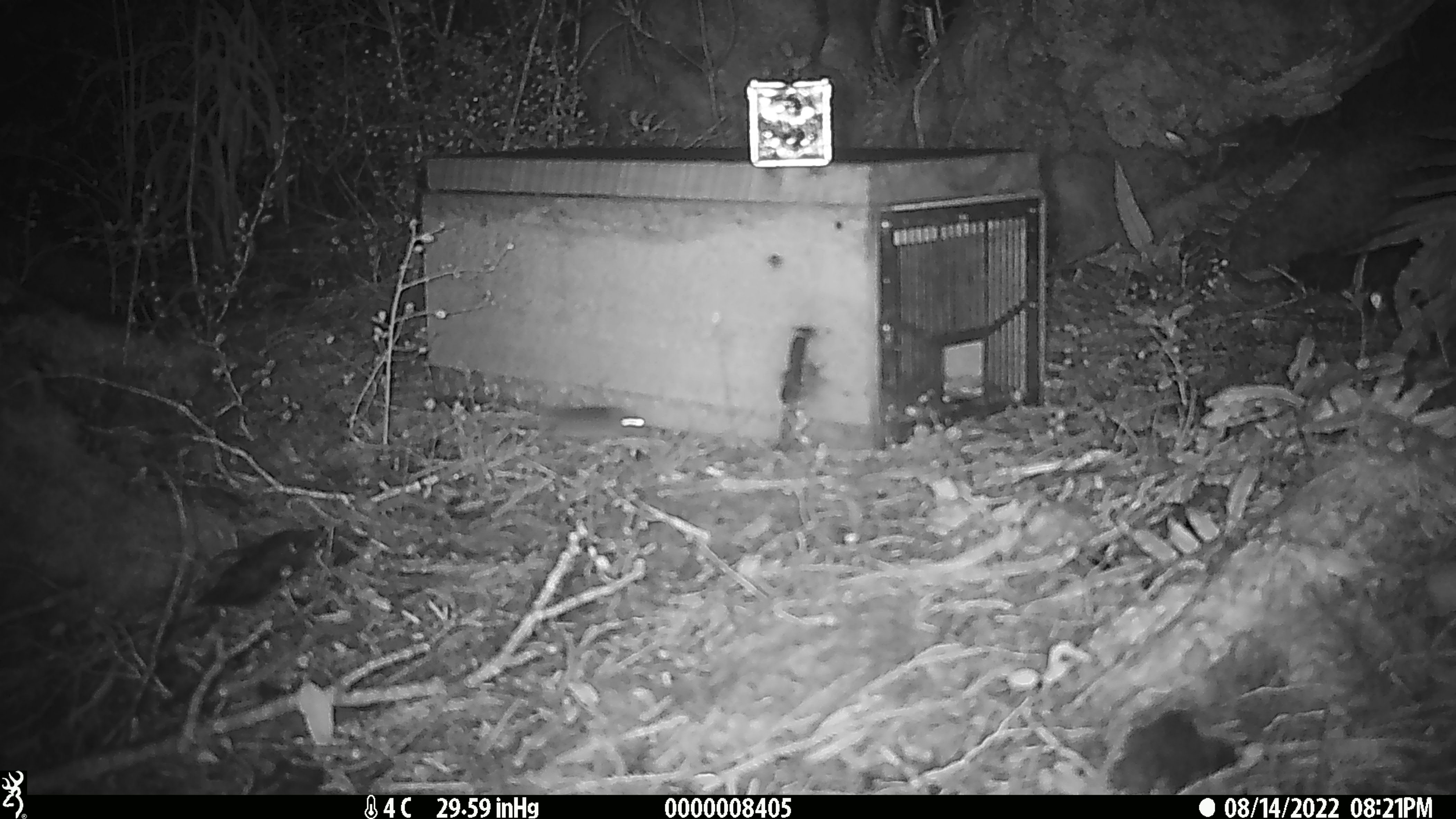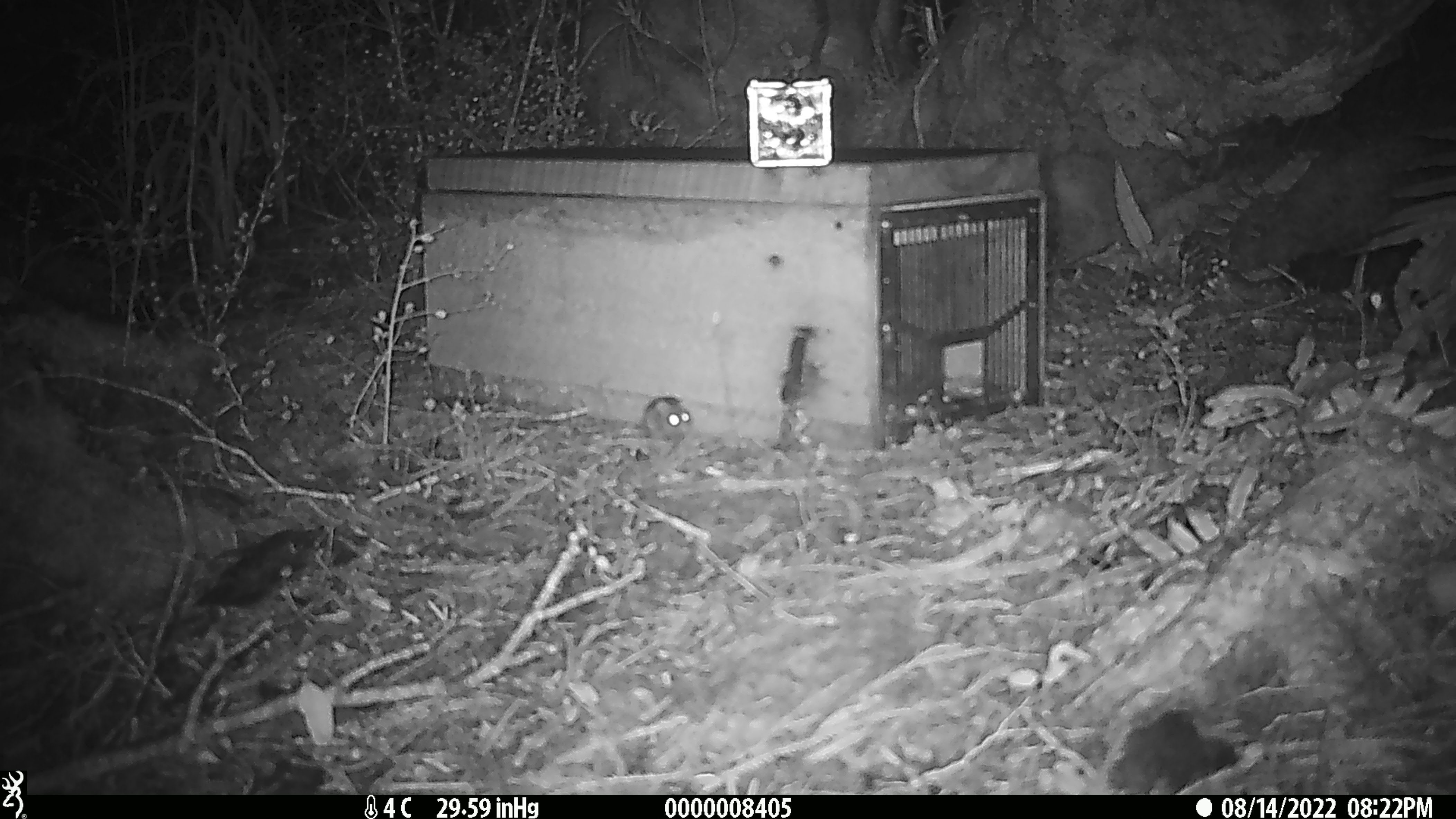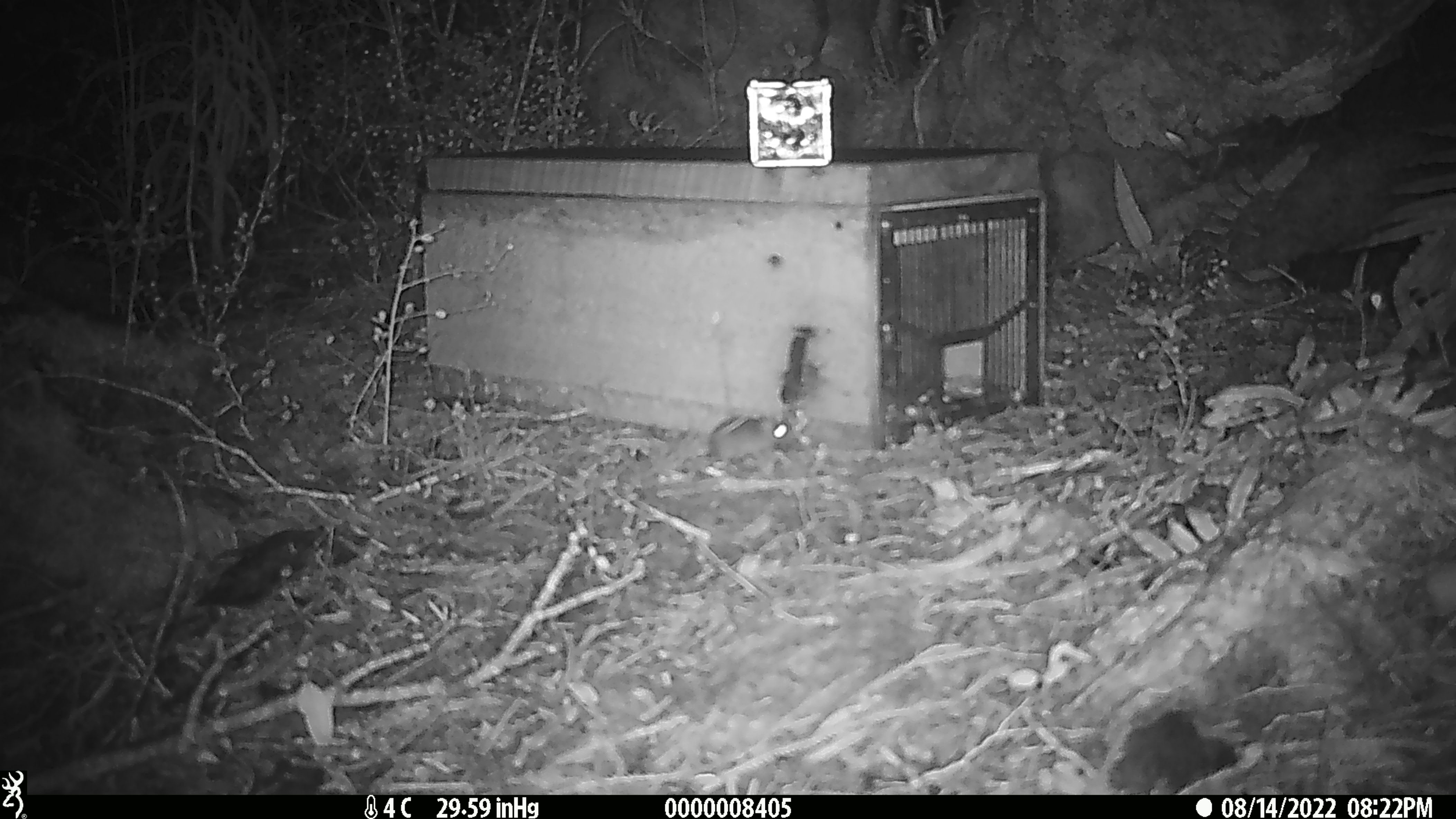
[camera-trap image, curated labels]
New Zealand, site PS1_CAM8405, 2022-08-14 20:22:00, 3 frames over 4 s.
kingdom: Animalia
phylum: Chordata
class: Mammalia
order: Rodentia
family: Muridae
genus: Mus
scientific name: Mus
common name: mouse